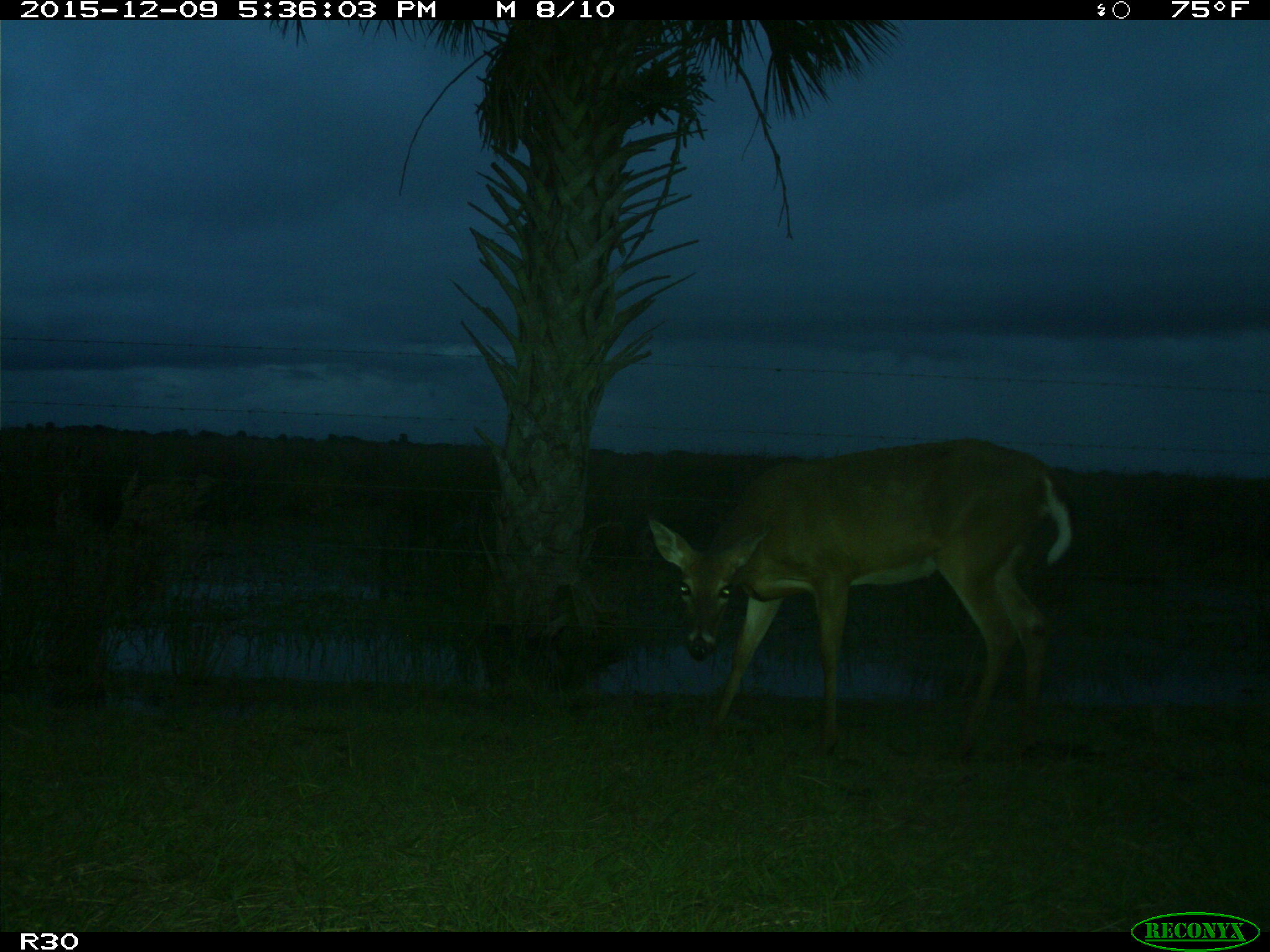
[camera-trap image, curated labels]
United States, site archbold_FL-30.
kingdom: Animalia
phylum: Chordata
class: Mammalia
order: Artiodactyla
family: Cervidae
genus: Odocoileus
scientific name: Odocoileus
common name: deer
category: unidentified deer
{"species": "unidentified deer (deer) (Odocoileus)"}